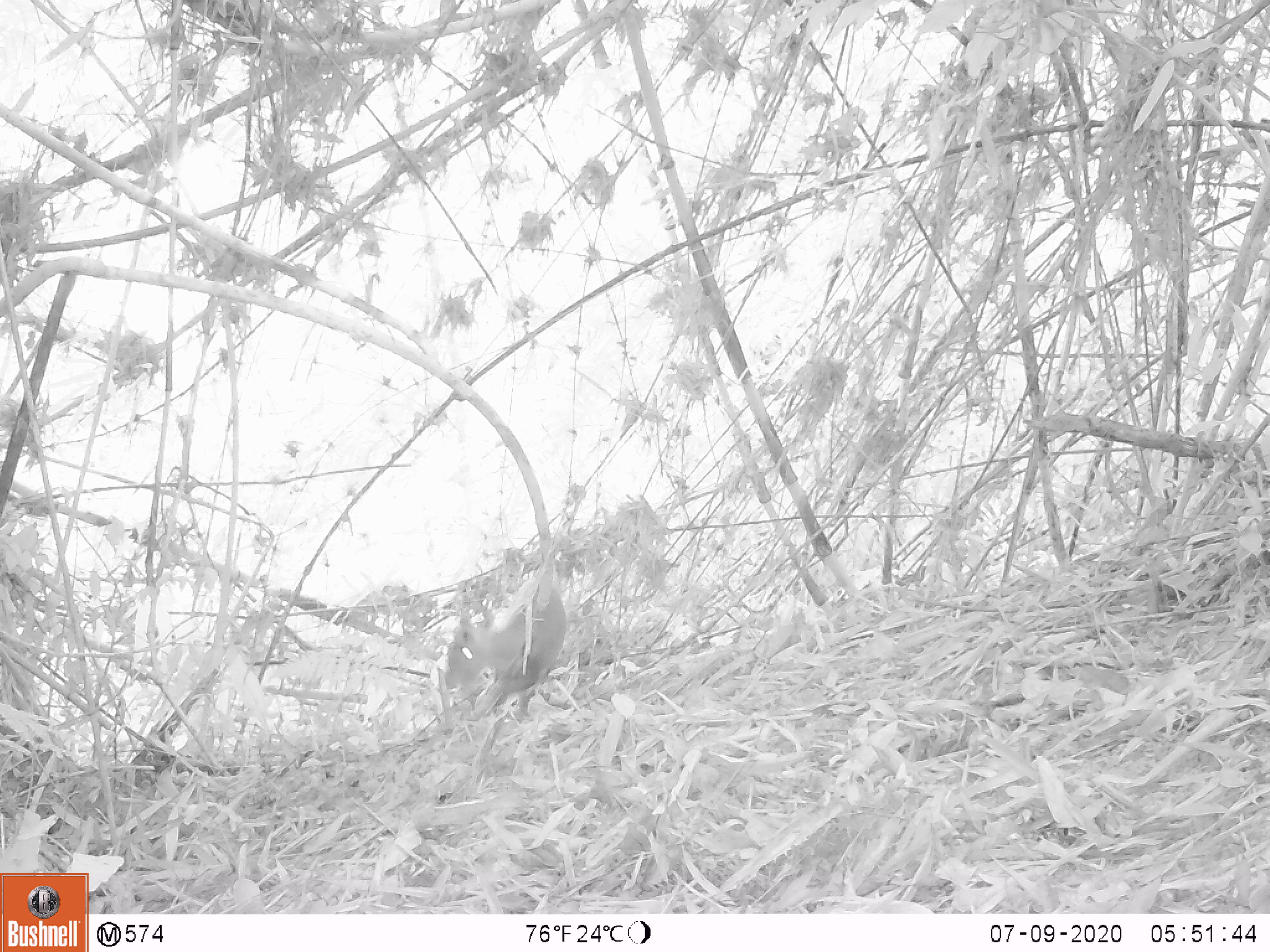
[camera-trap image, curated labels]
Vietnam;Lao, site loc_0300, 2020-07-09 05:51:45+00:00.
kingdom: Animalia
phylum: Chordata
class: Mammalia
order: Artiodactyla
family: Cervidae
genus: Muntiacus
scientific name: Muntiacus rooseveltorum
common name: roosevelt's muntjac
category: roosevelts muntjac group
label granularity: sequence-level